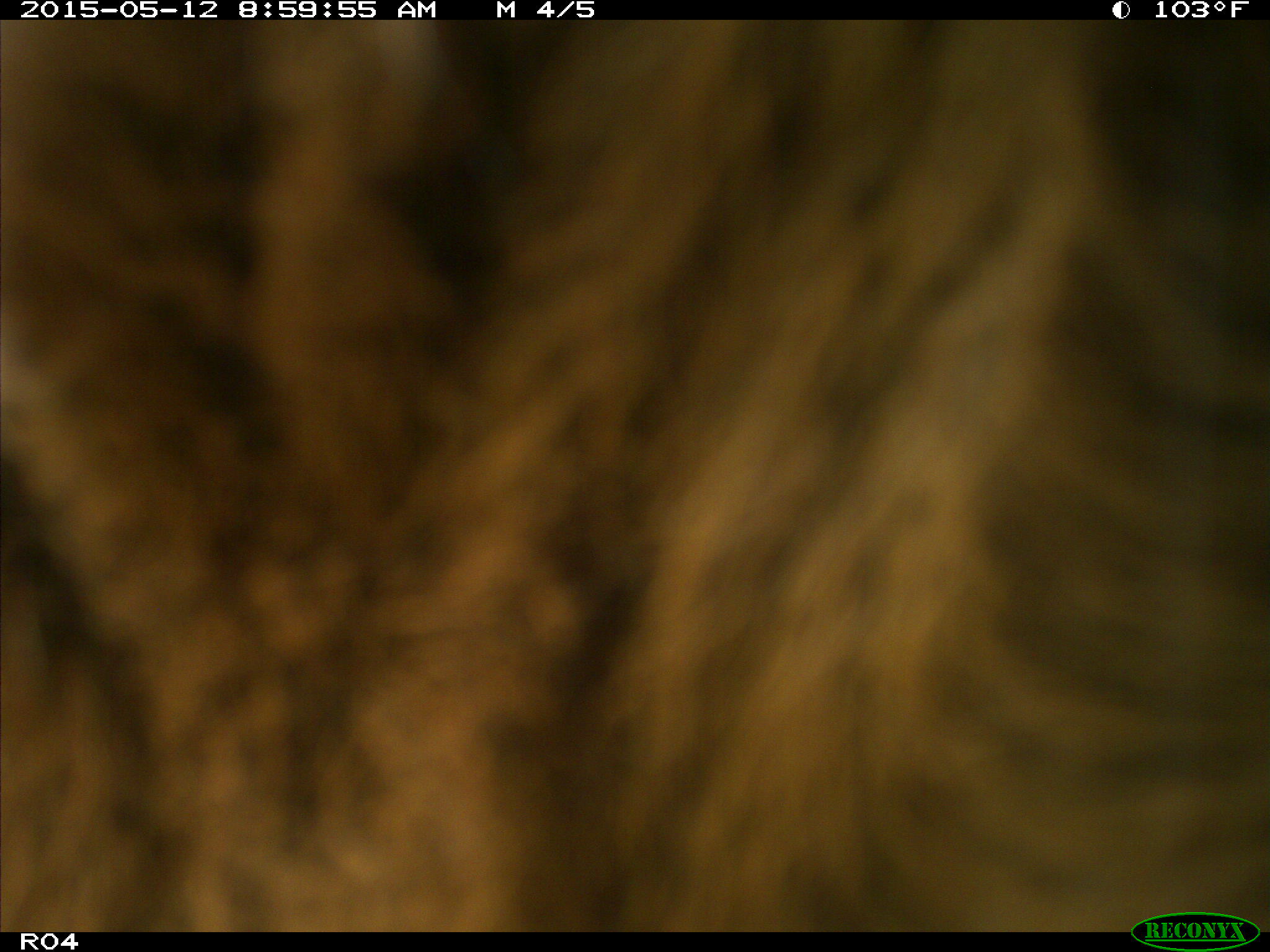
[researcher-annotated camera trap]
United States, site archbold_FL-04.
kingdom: Animalia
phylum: Chordata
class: Mammalia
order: Artiodactyla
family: Bovidae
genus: Bos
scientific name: Bos taurus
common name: domestic cow